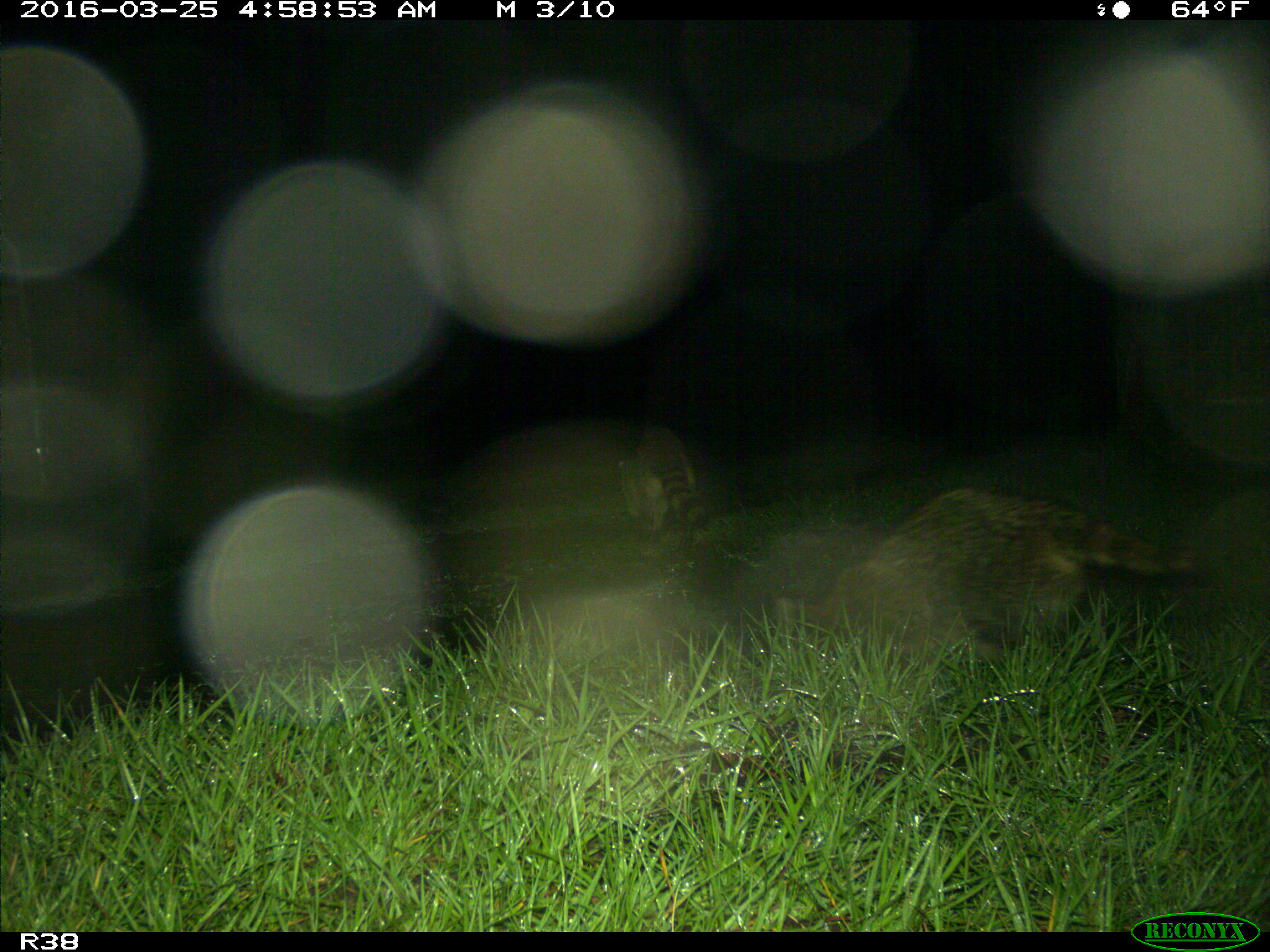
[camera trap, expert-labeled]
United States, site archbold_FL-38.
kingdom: Animalia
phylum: Chordata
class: Mammalia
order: Carnivora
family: Procyonidae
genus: Procyon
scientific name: Procyon lotor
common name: common raccoon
Procyon lotor (common raccoon).